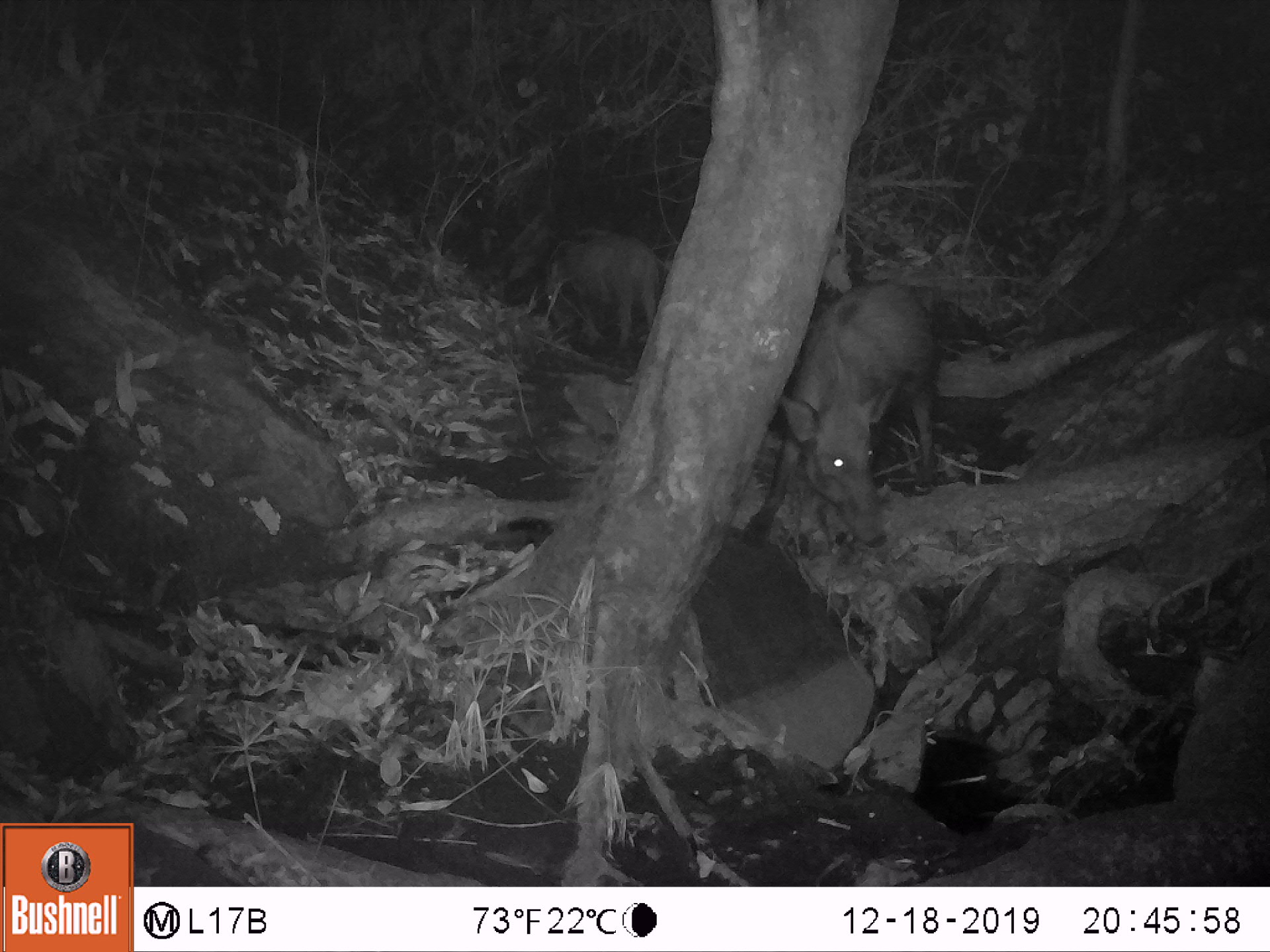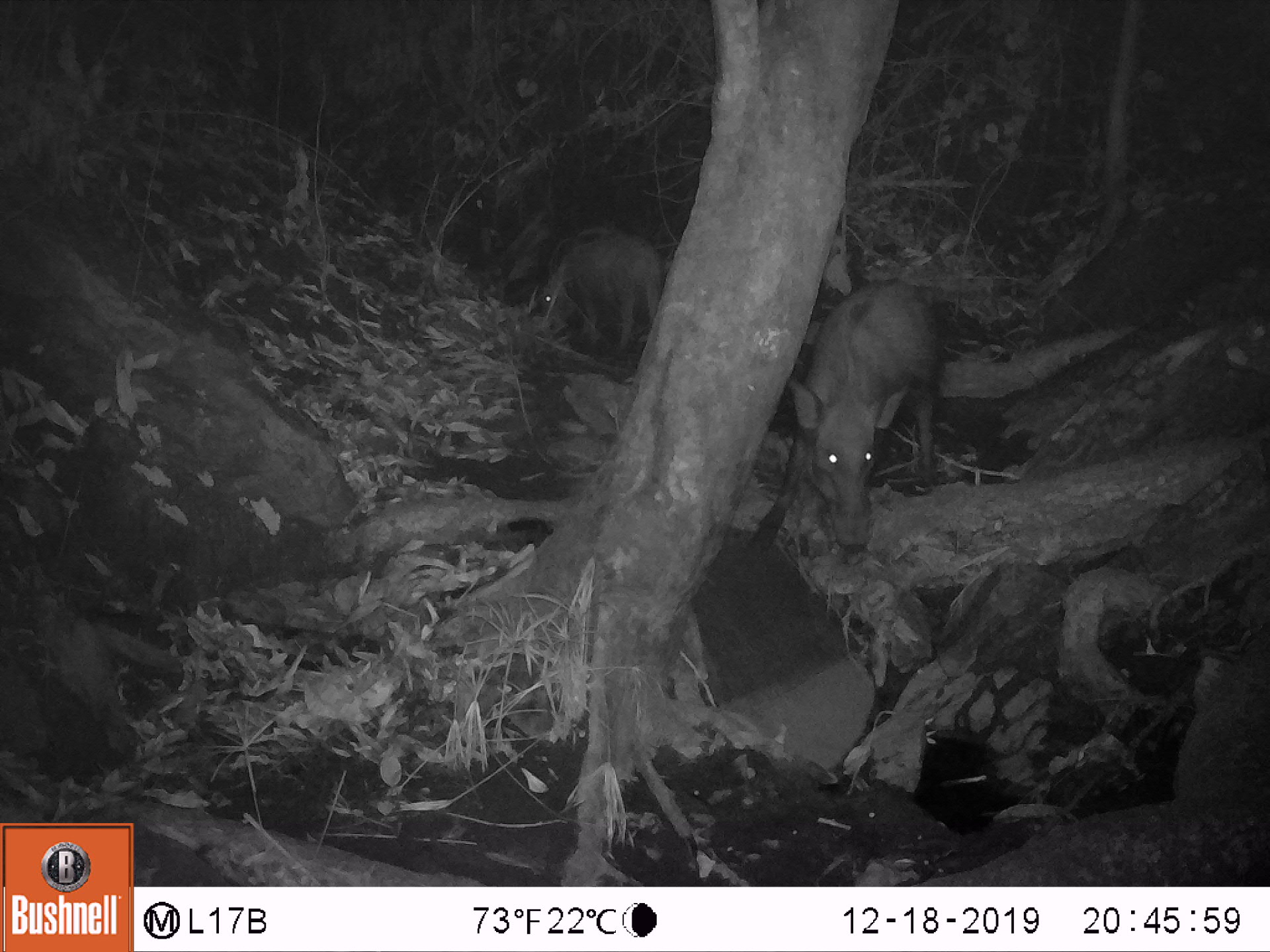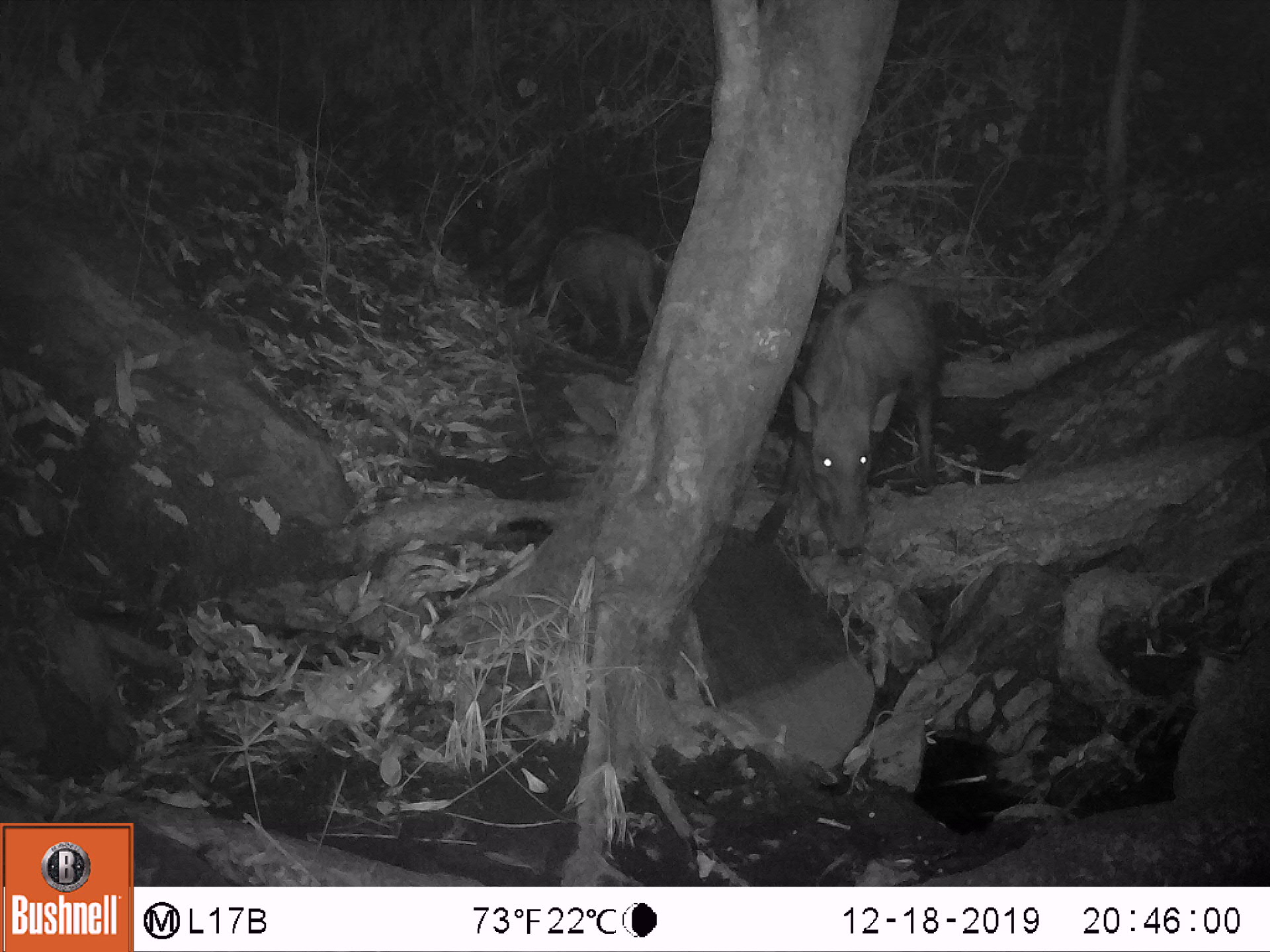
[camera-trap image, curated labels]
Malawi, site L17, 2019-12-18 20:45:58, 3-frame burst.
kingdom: Animalia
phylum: Chordata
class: Mammalia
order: Artiodactyla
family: Suidae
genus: Potamochoerus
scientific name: Potamochoerus larvatus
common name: bushpig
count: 2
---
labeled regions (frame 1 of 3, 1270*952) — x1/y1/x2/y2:
bushpig: 747/274/943/562; 539/211/662/349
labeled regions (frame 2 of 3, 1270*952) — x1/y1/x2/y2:
bushpig: 747/273/950/561; 532/218/666/357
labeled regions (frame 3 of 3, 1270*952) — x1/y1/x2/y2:
bushpig: 751/276/946/557; 532/221/660/347